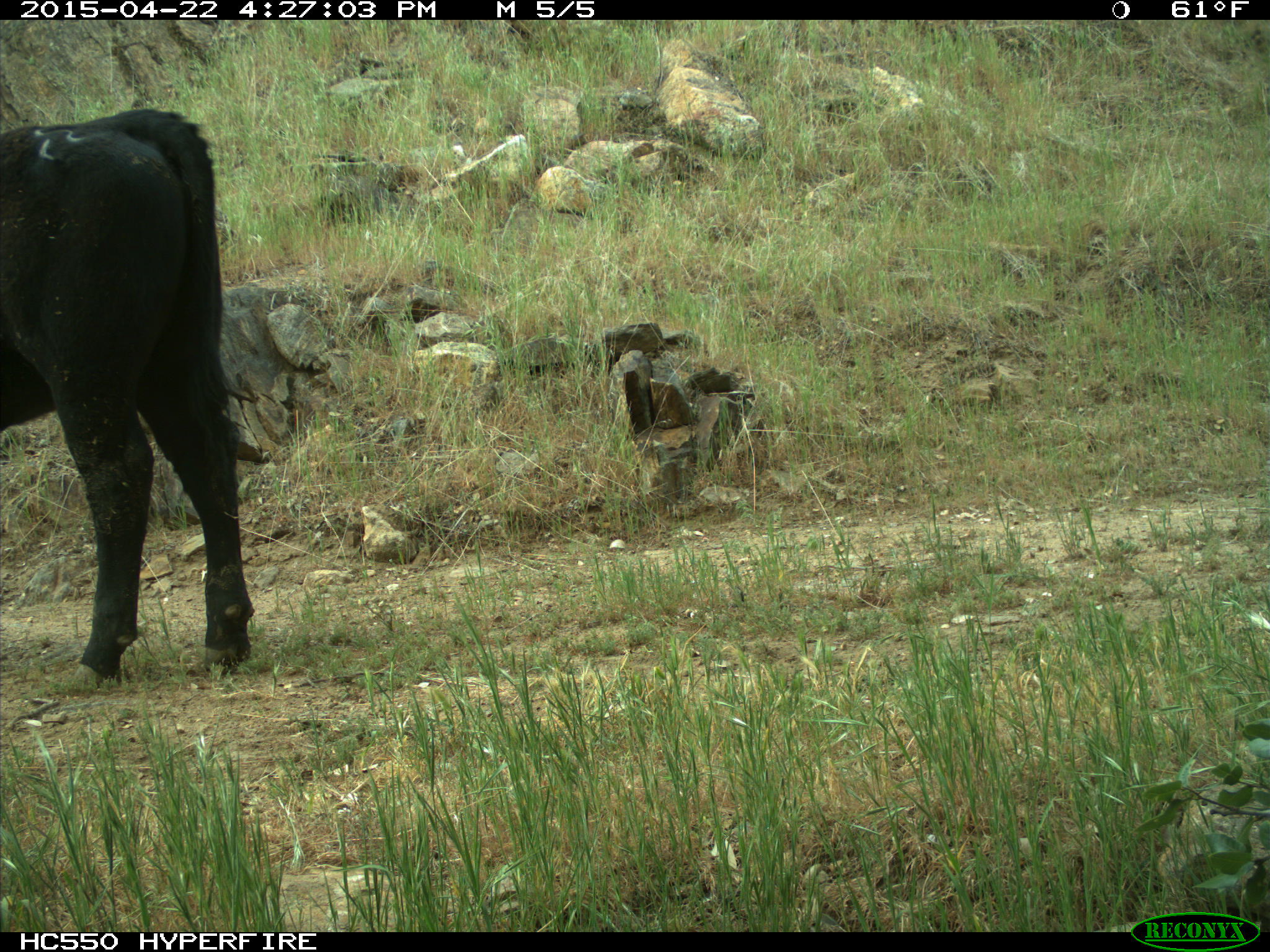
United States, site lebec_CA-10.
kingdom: Animalia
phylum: Chordata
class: Mammalia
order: Artiodactyla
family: Bovidae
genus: Bos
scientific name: Bos taurus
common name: domestic cow